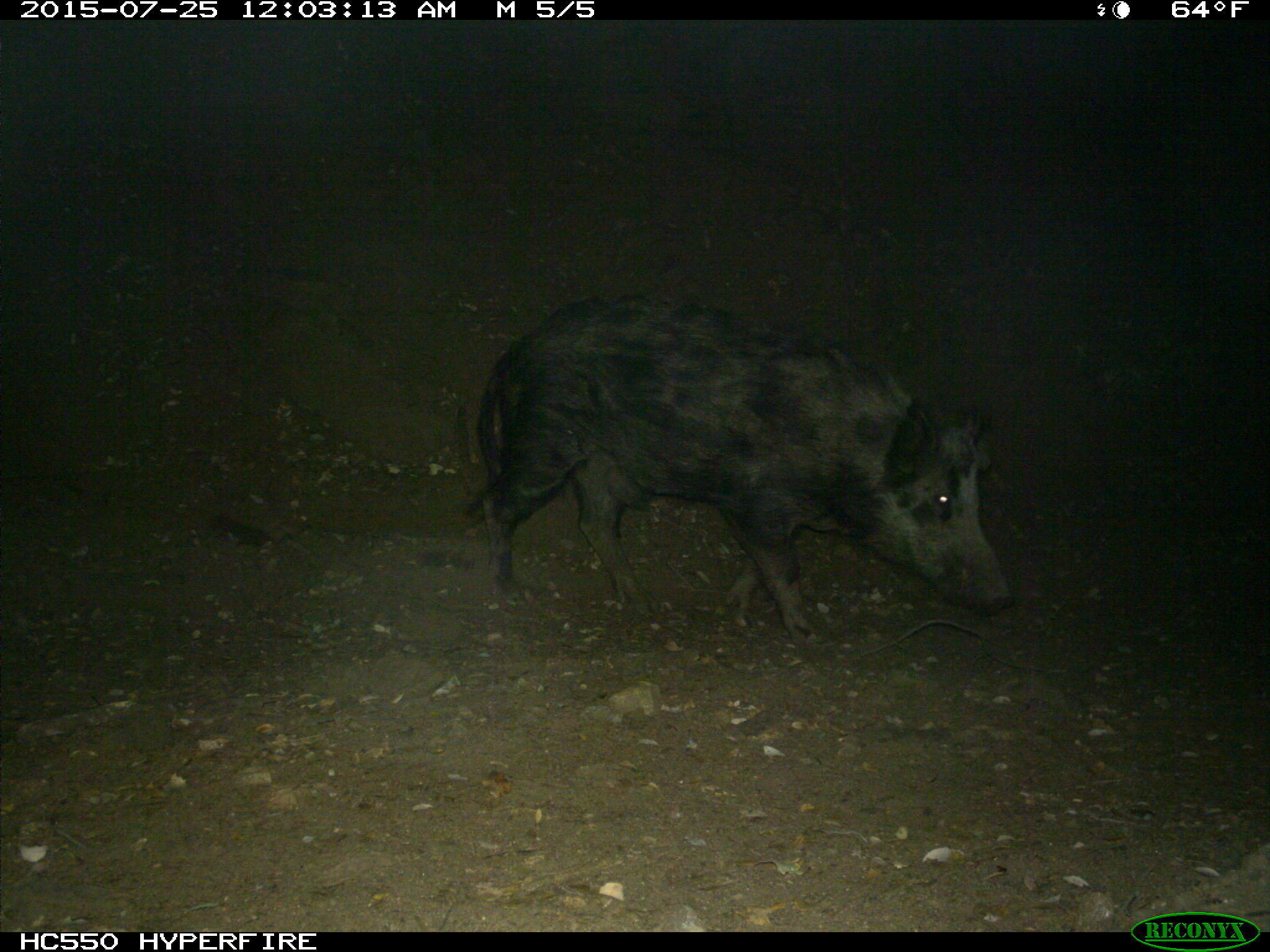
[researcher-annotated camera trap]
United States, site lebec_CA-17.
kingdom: Animalia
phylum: Chordata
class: Mammalia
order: Artiodactyla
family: Suidae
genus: Sus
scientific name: Sus scrofa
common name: wild boar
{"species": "Sus scrofa (wild boar)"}